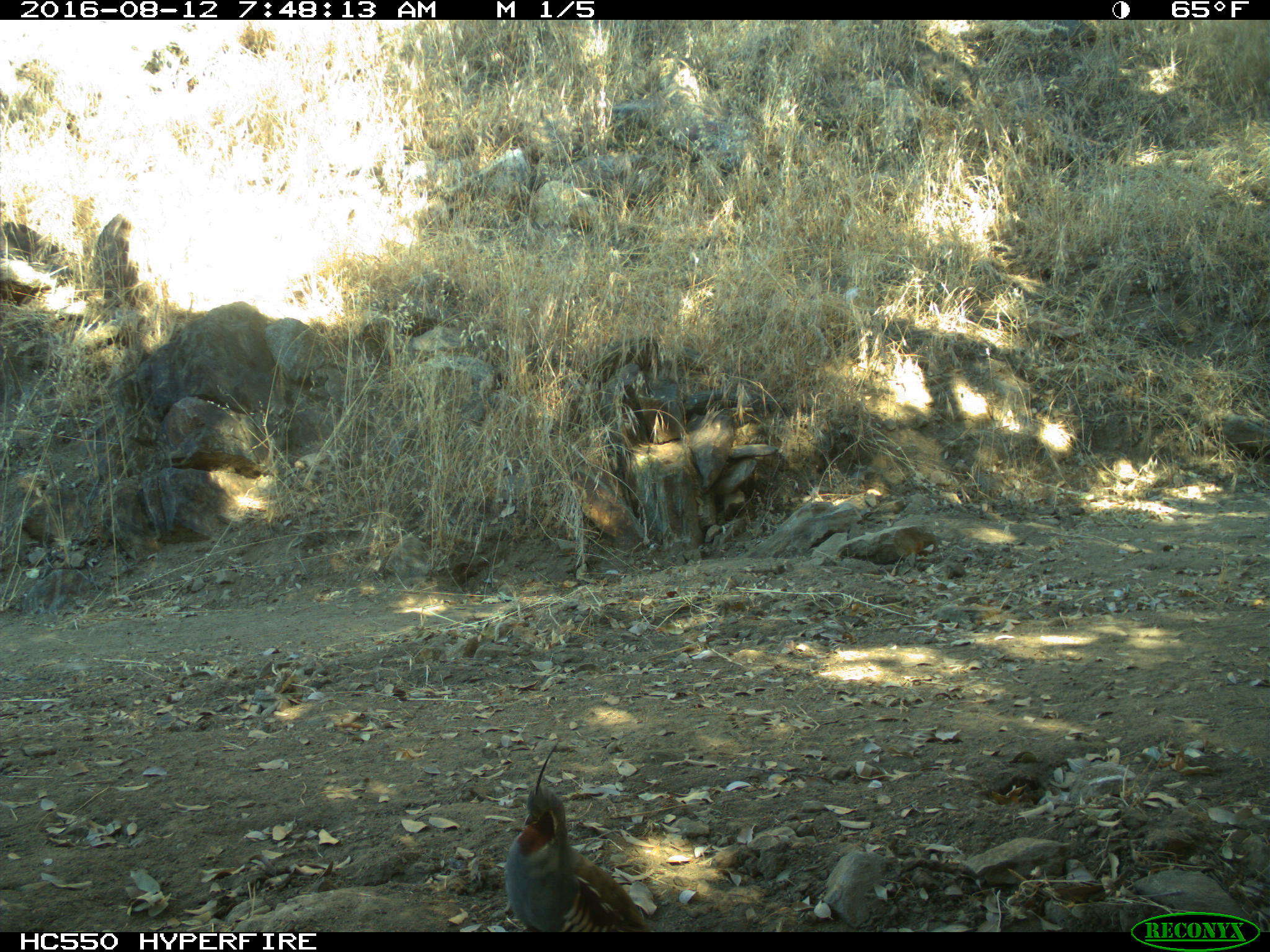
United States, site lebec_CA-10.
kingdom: Animalia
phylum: Chordata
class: Aves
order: Galliformes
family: Odontophoridae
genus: Callipepla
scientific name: Callipepla californica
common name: california quail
Callipepla californica (california quail).